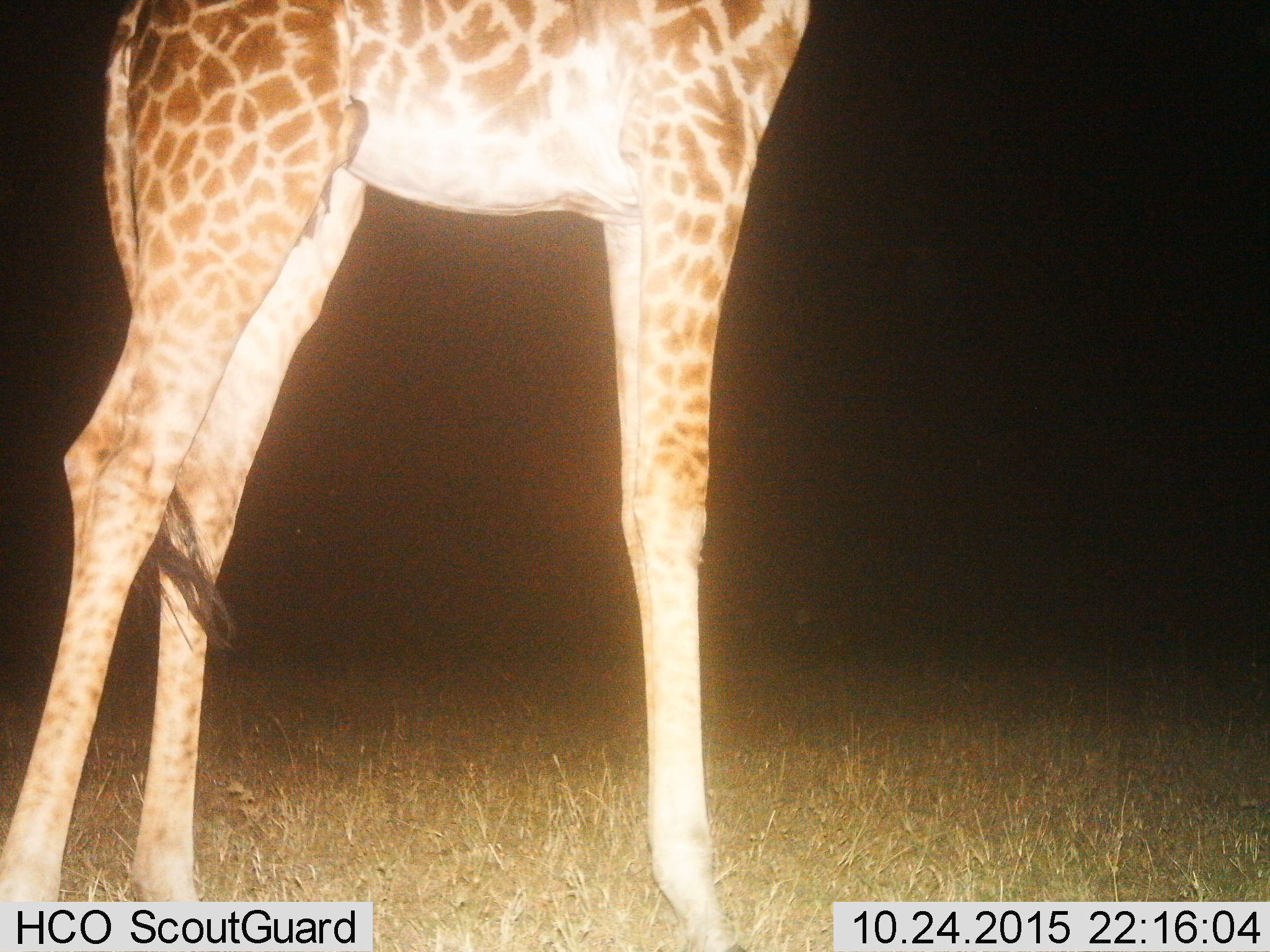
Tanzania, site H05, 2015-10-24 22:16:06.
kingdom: Animalia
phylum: Chordata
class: Mammalia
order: Artiodactyla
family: Giraffidae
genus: Giraffa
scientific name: Giraffa camelopardalis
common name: giraffe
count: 1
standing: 90%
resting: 0%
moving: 10%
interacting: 0%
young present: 0%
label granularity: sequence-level